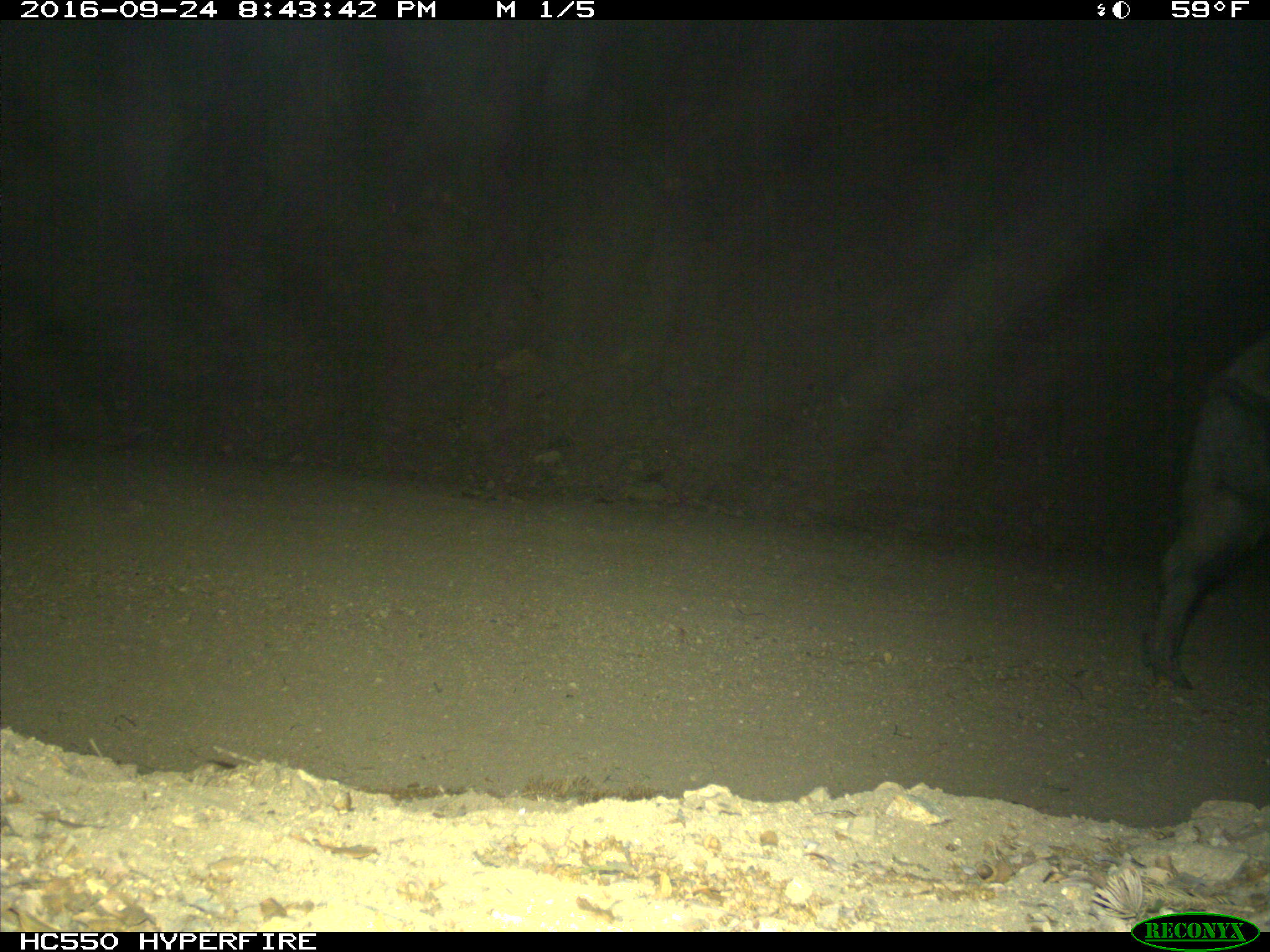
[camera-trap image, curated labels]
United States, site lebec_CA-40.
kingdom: Animalia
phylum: Chordata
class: Mammalia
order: Artiodactyla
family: Suidae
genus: Sus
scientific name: Sus scrofa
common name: wild boar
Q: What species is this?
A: Sus scrofa (wild boar).